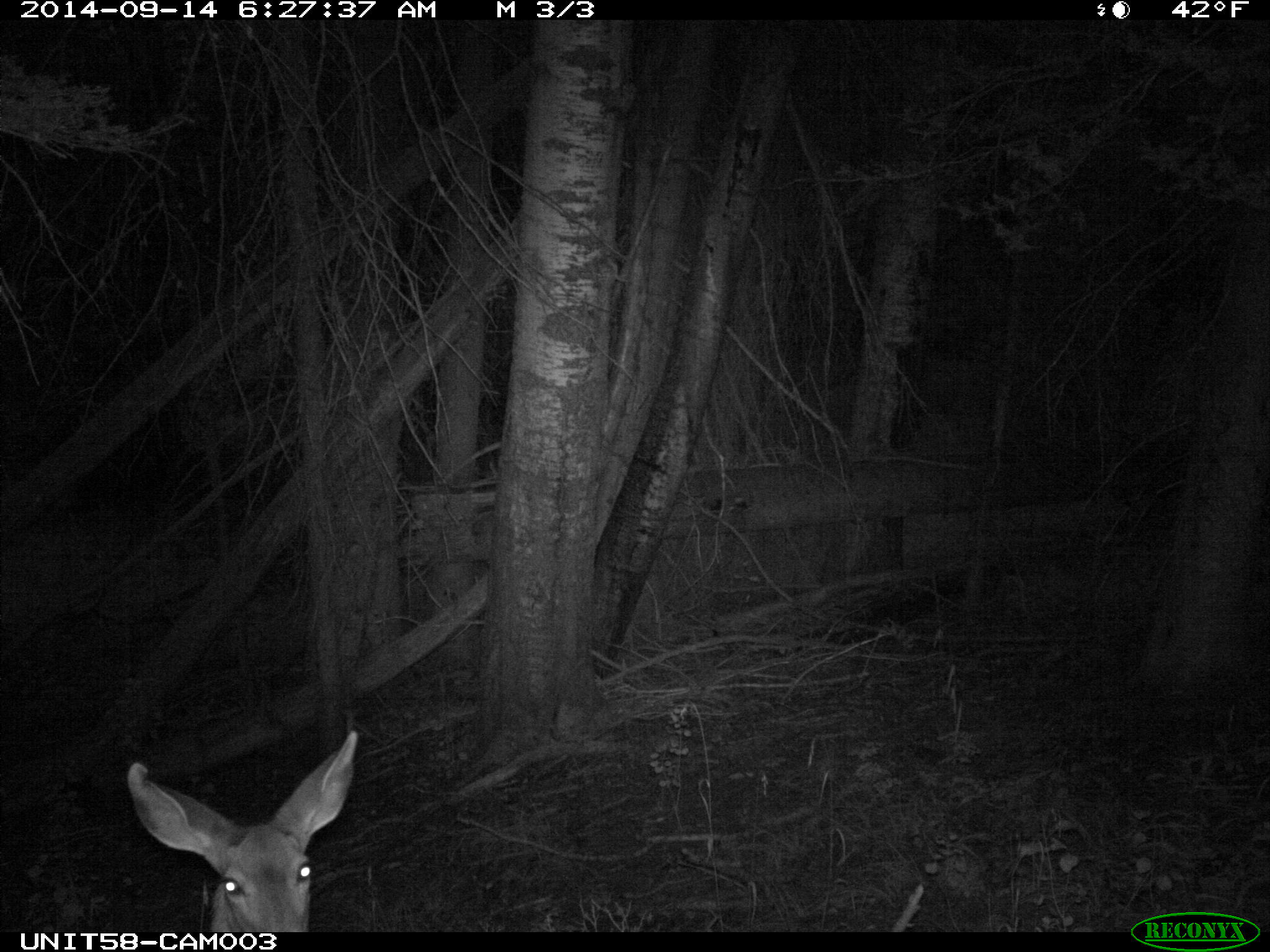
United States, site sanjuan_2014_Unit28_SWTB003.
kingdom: Animalia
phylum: Chordata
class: Mammalia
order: Artiodactyla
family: Cervidae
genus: Odocoileus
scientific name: Odocoileus hemionus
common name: mule deer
Odocoileus hemionus (mule deer).